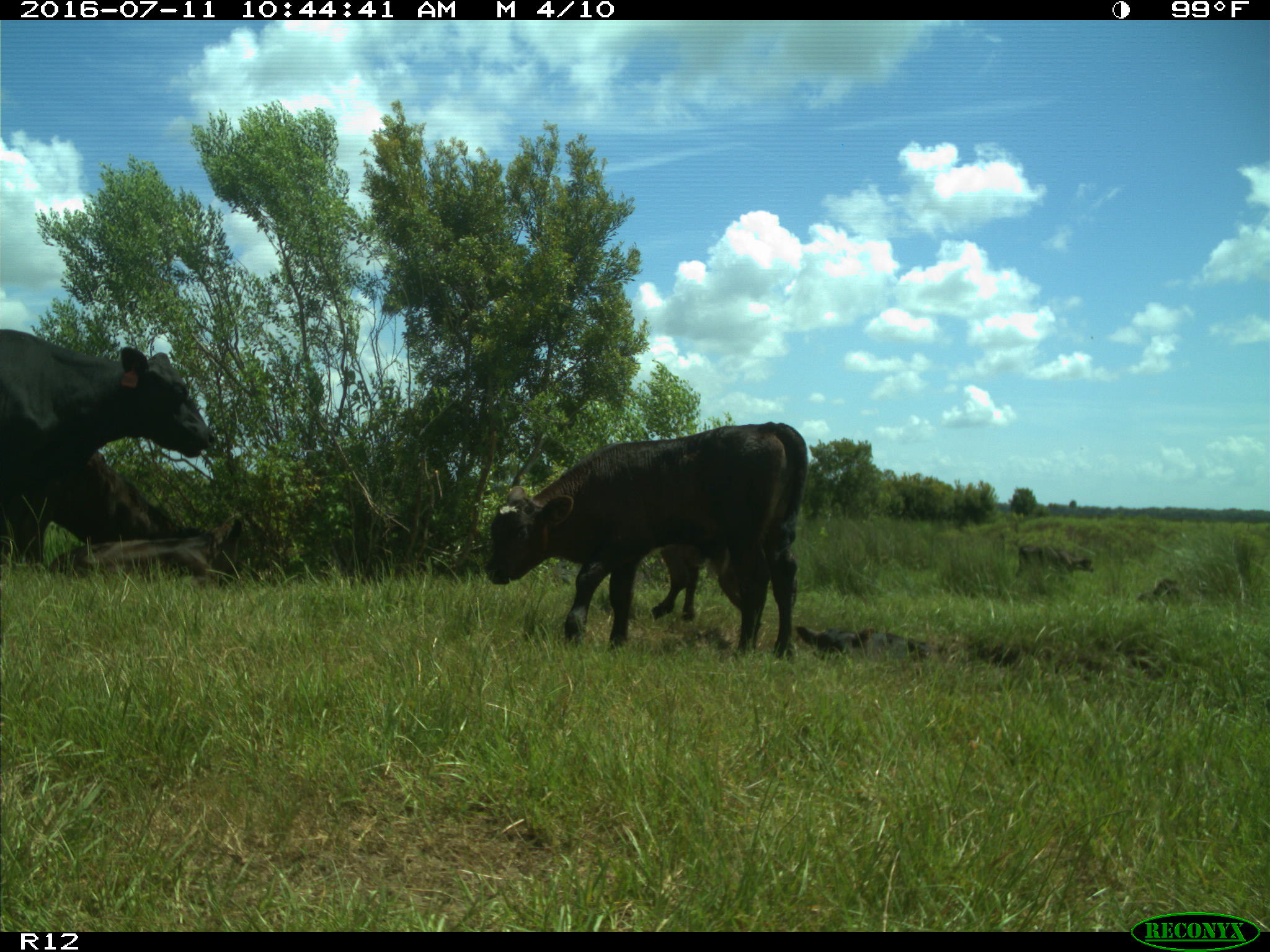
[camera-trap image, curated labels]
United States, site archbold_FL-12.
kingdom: Animalia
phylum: Chordata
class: Mammalia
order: Artiodactyla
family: Bovidae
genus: Bos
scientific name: Bos taurus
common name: domestic cow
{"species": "Bos taurus (domestic cow)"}